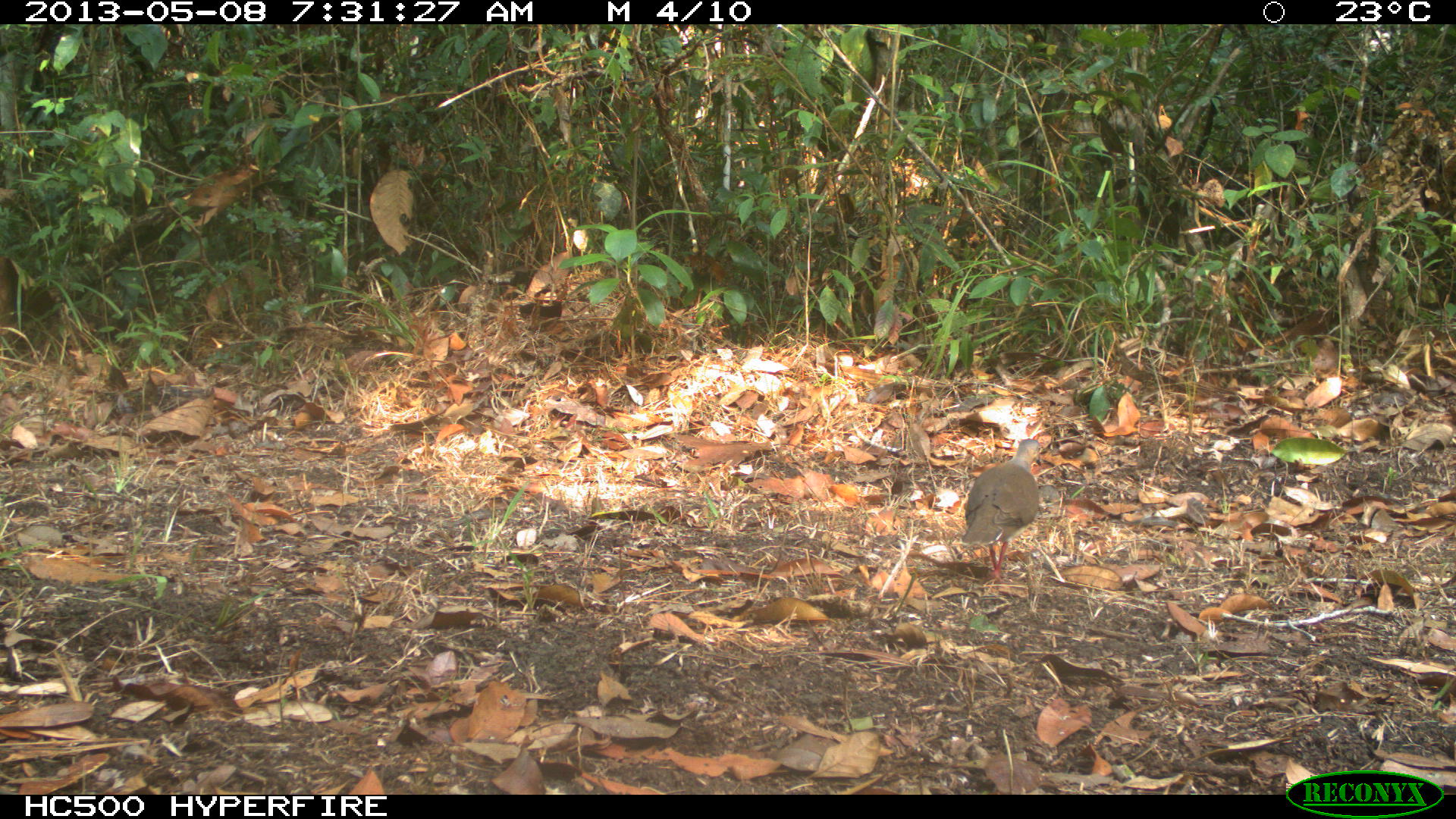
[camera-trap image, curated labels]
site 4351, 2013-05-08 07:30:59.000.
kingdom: Animalia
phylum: Chordata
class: Aves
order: Columbiformes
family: Columbidae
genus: Leptotila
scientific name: Leptotila plumbeiceps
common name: gray-headed dove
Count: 1.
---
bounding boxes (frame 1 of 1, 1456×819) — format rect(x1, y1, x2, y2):
leptotila plumbeiceps: rect(960, 438, 1040, 583)